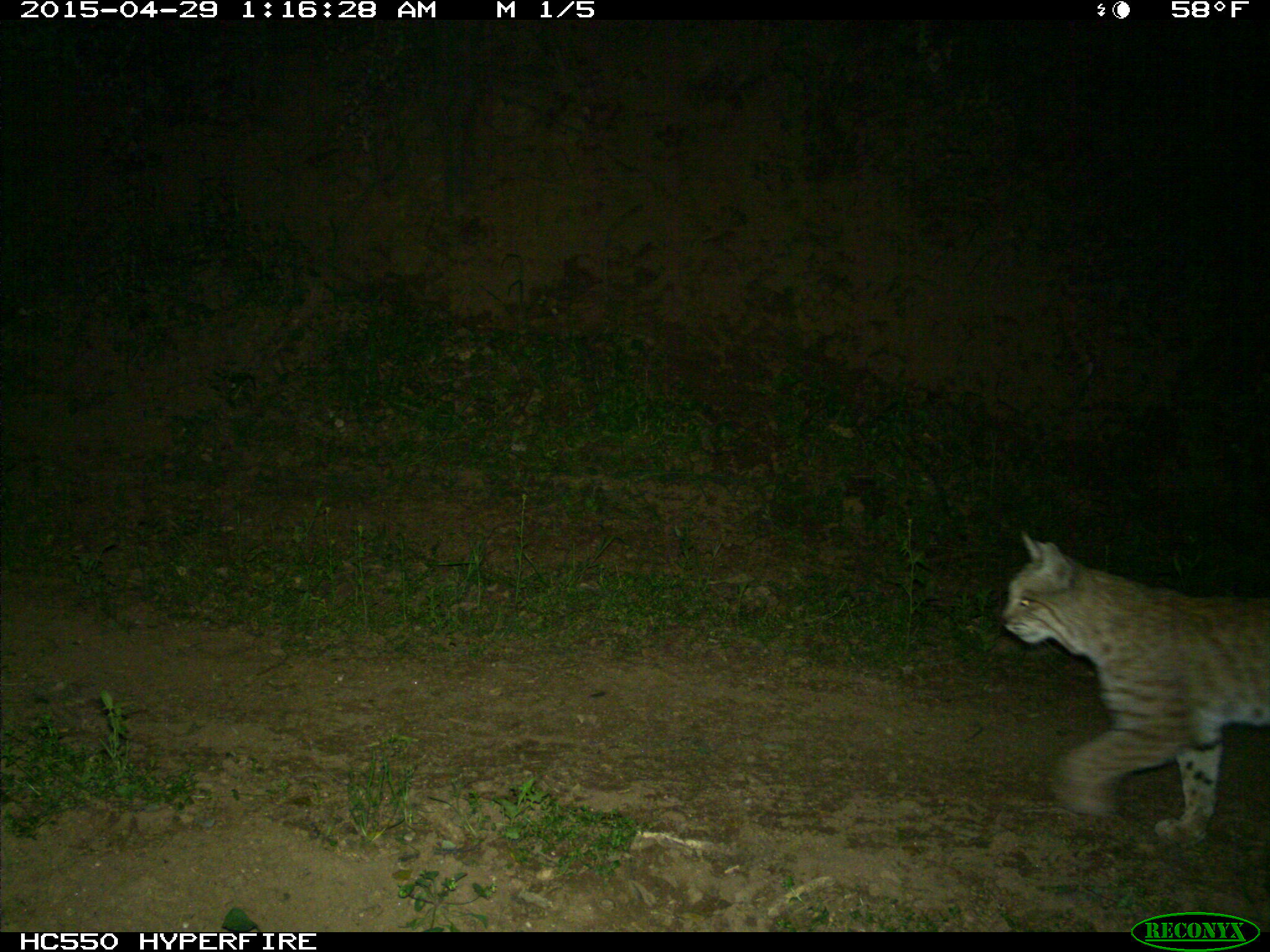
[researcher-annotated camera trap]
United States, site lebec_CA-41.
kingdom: Animalia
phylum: Chordata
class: Mammalia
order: Carnivora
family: Felidae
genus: Lynx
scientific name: Lynx rufus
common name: bobcat